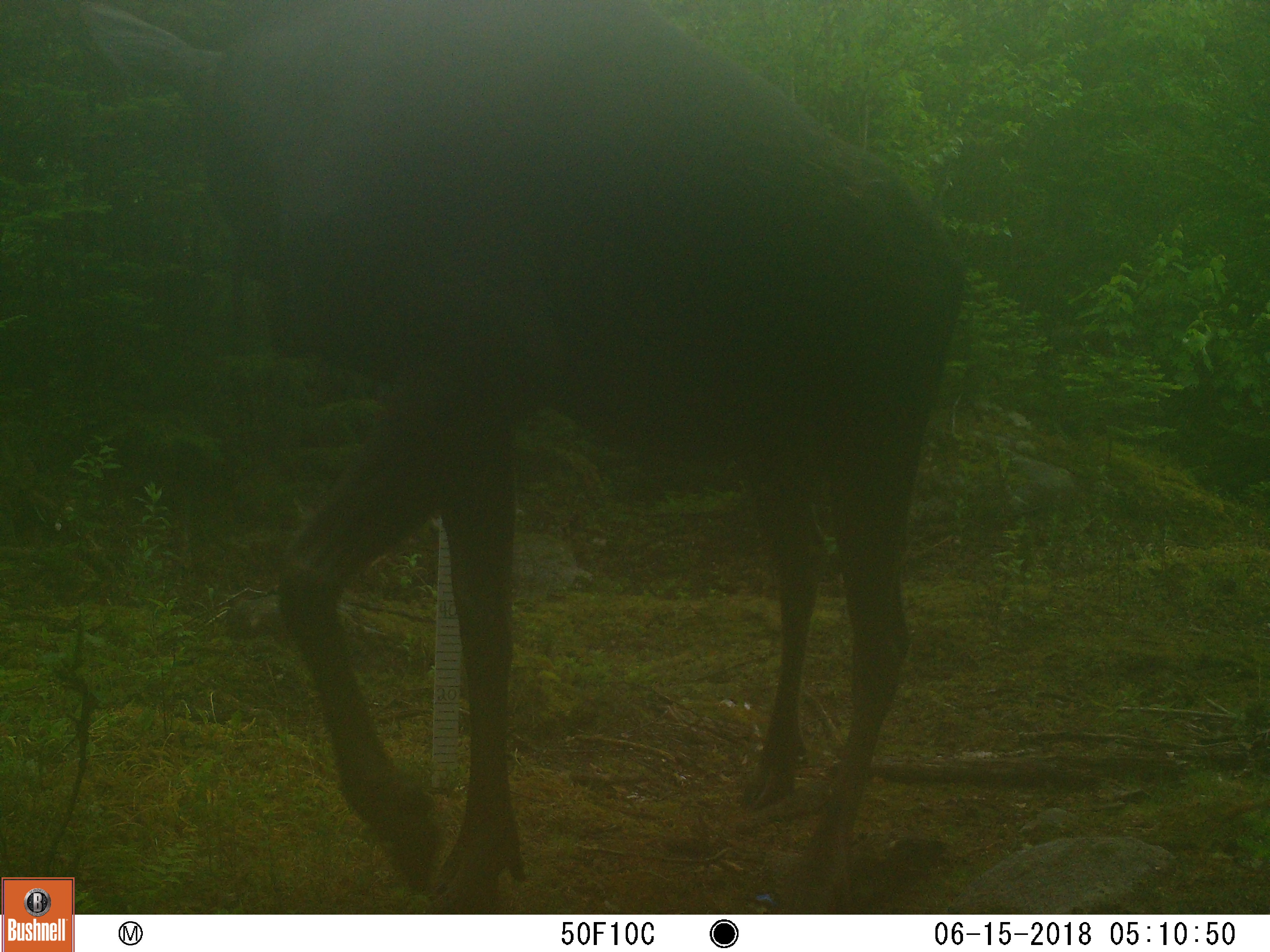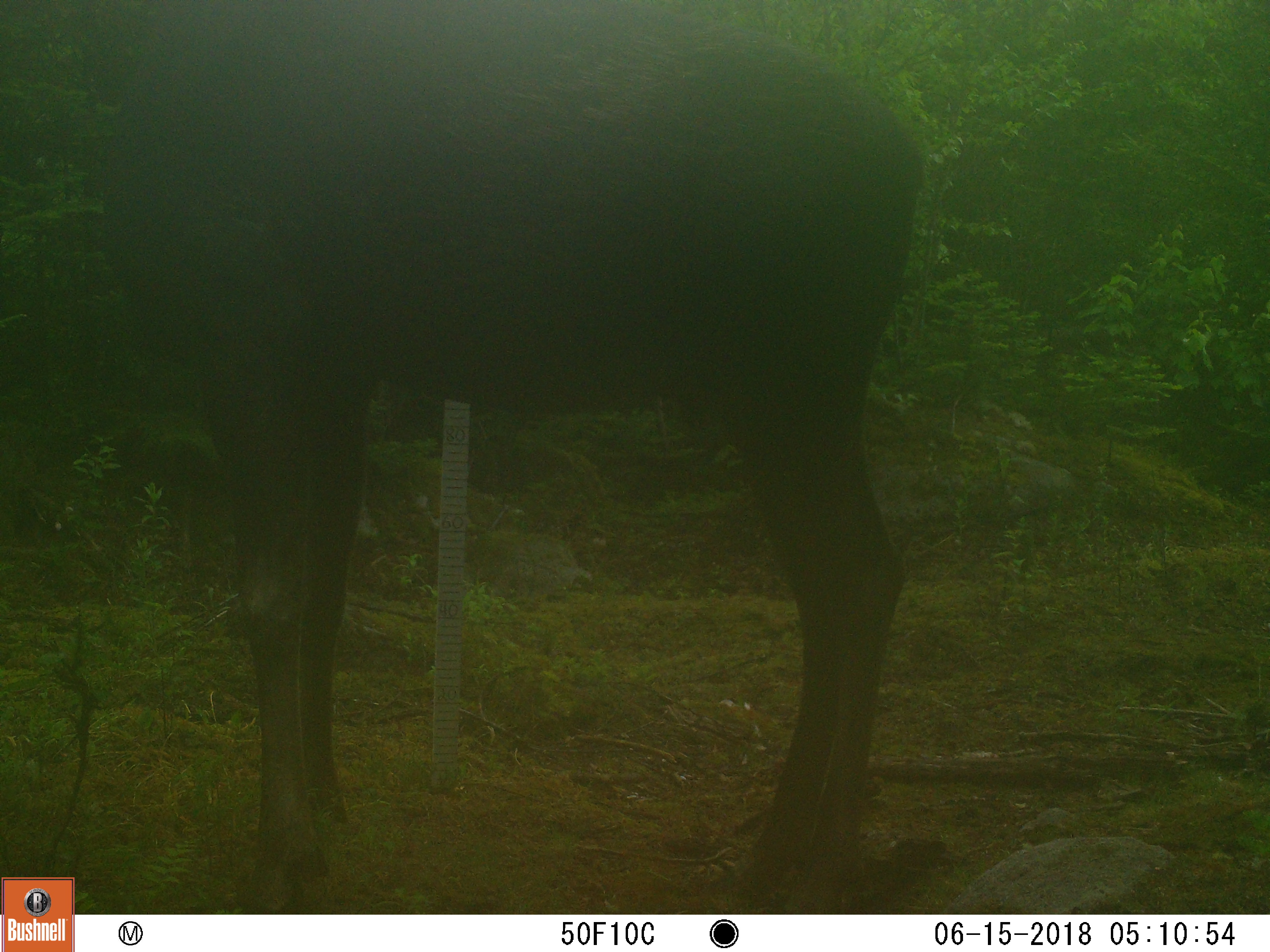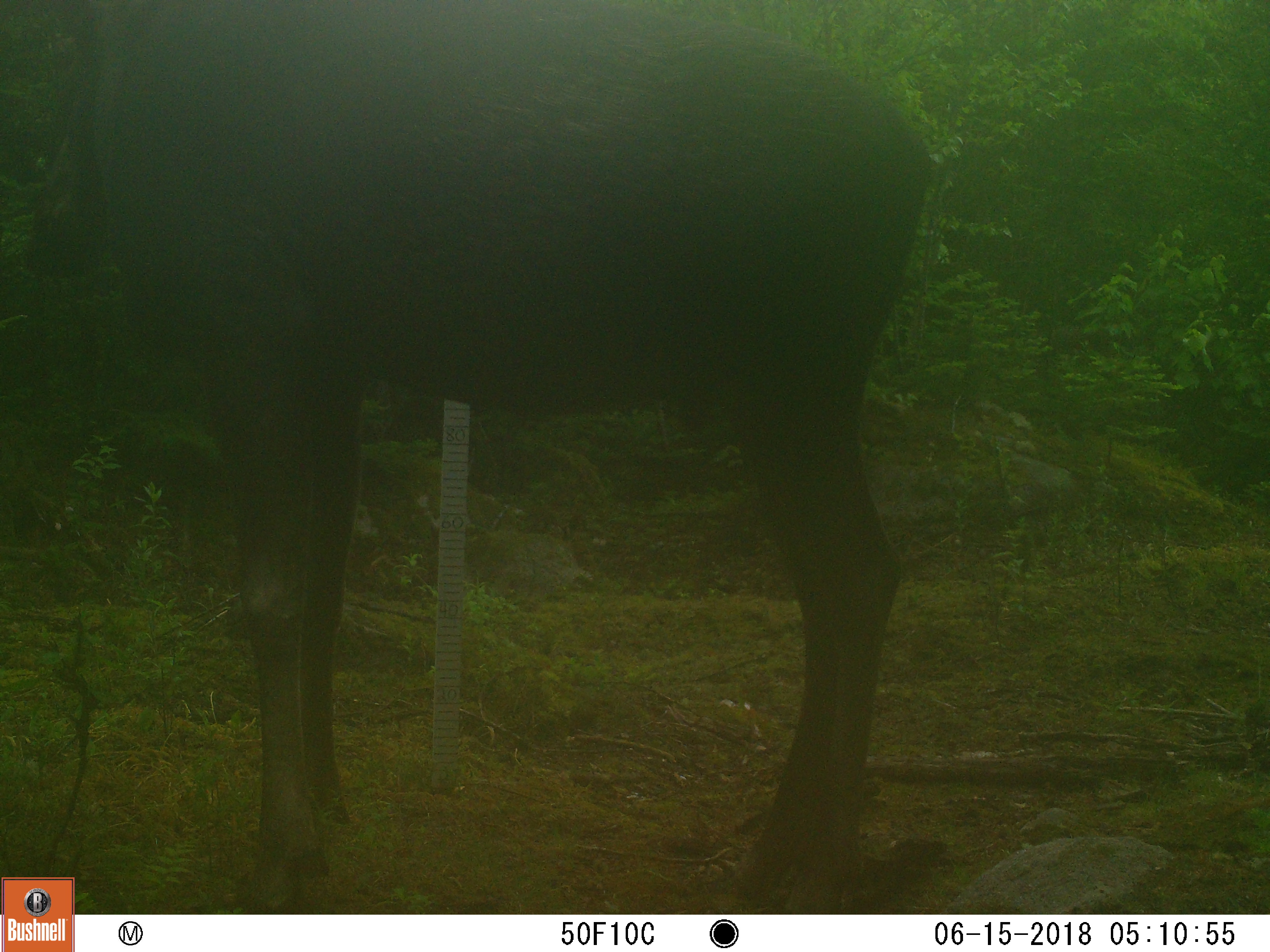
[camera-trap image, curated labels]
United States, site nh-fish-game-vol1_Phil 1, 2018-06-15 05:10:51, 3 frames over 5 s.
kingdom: Animalia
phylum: Chordata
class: Mammalia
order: Artiodactyla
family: Cervidae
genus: Alces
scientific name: Alces alces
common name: moose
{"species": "moose (Alces alces)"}